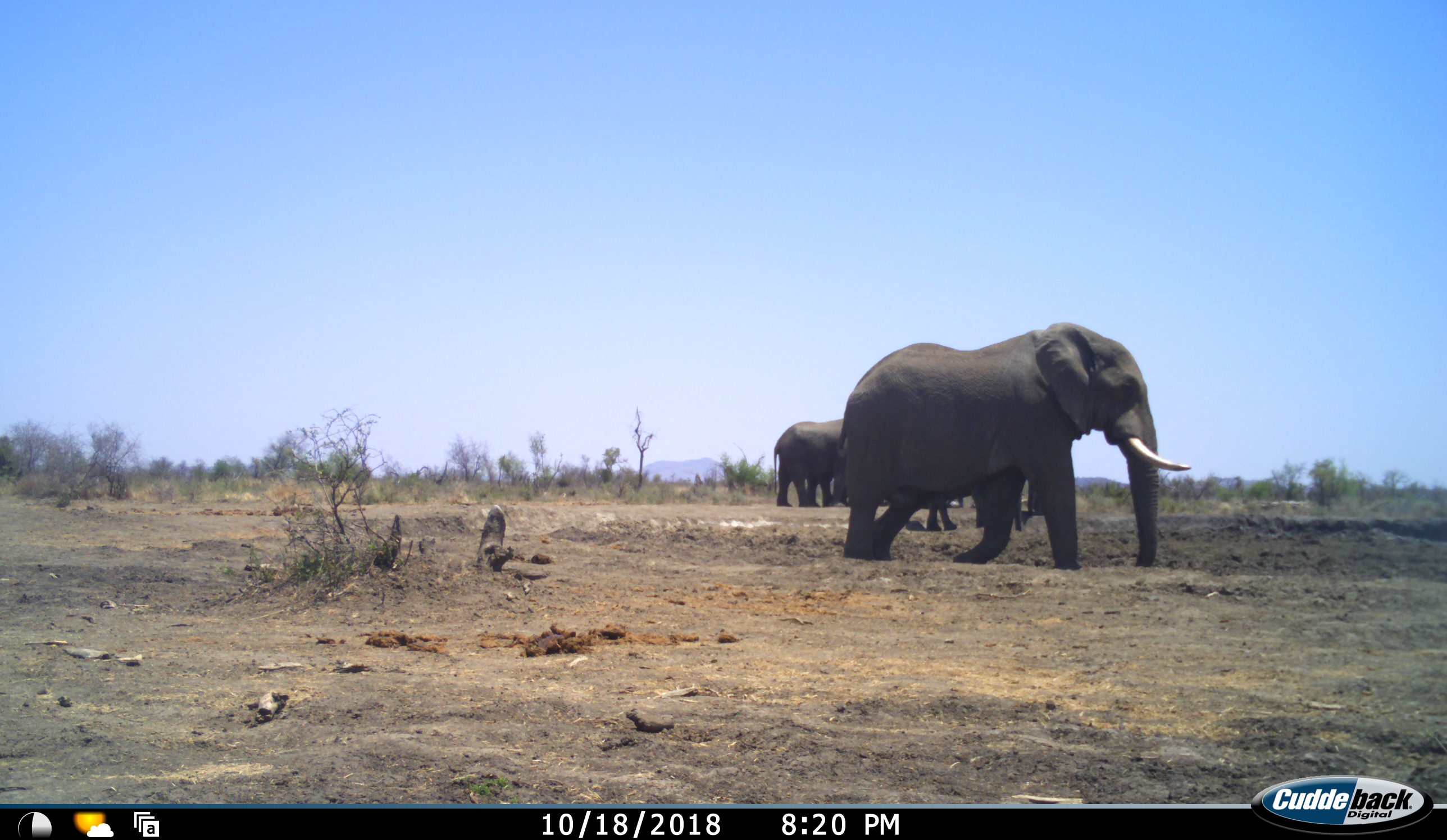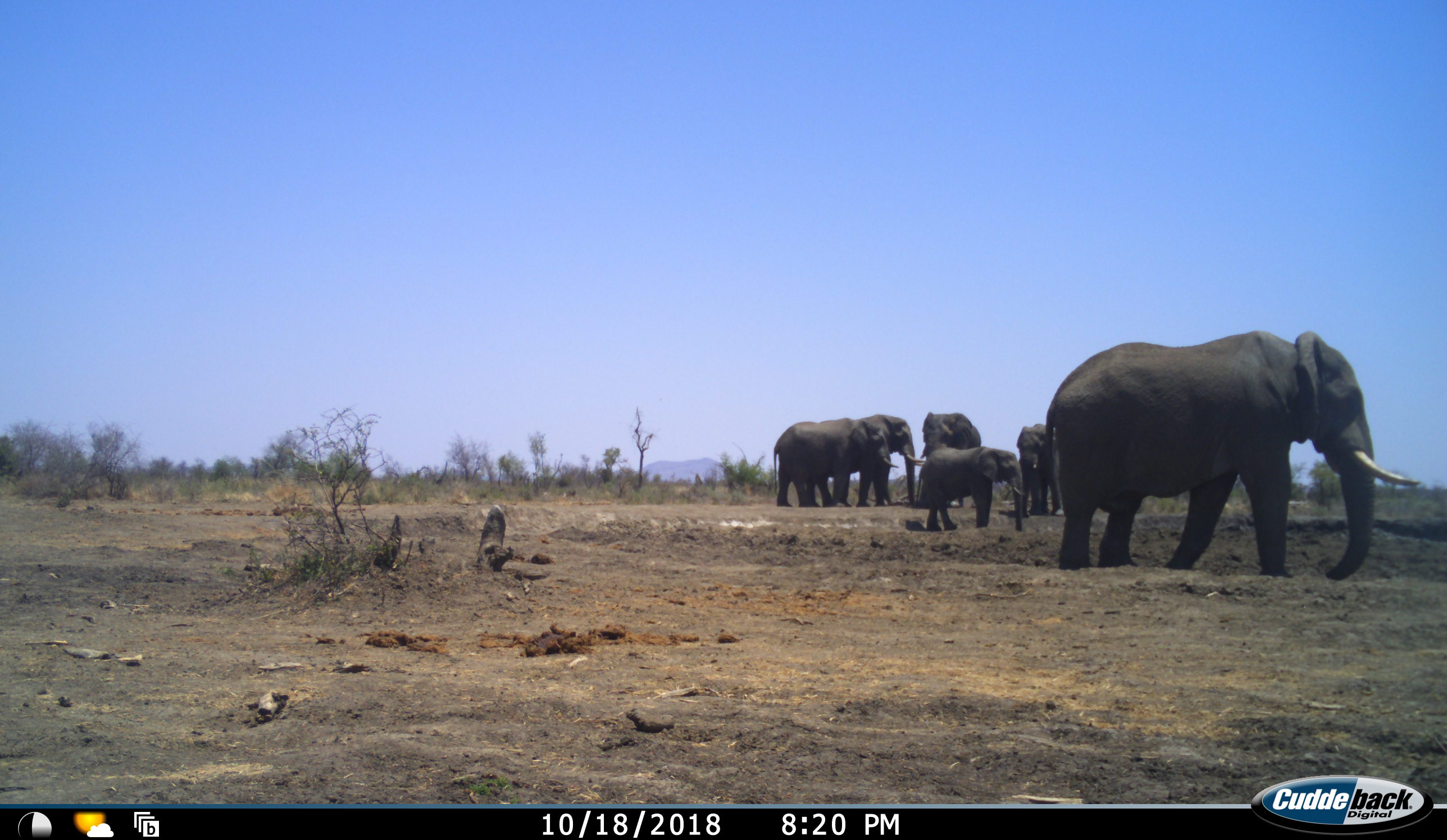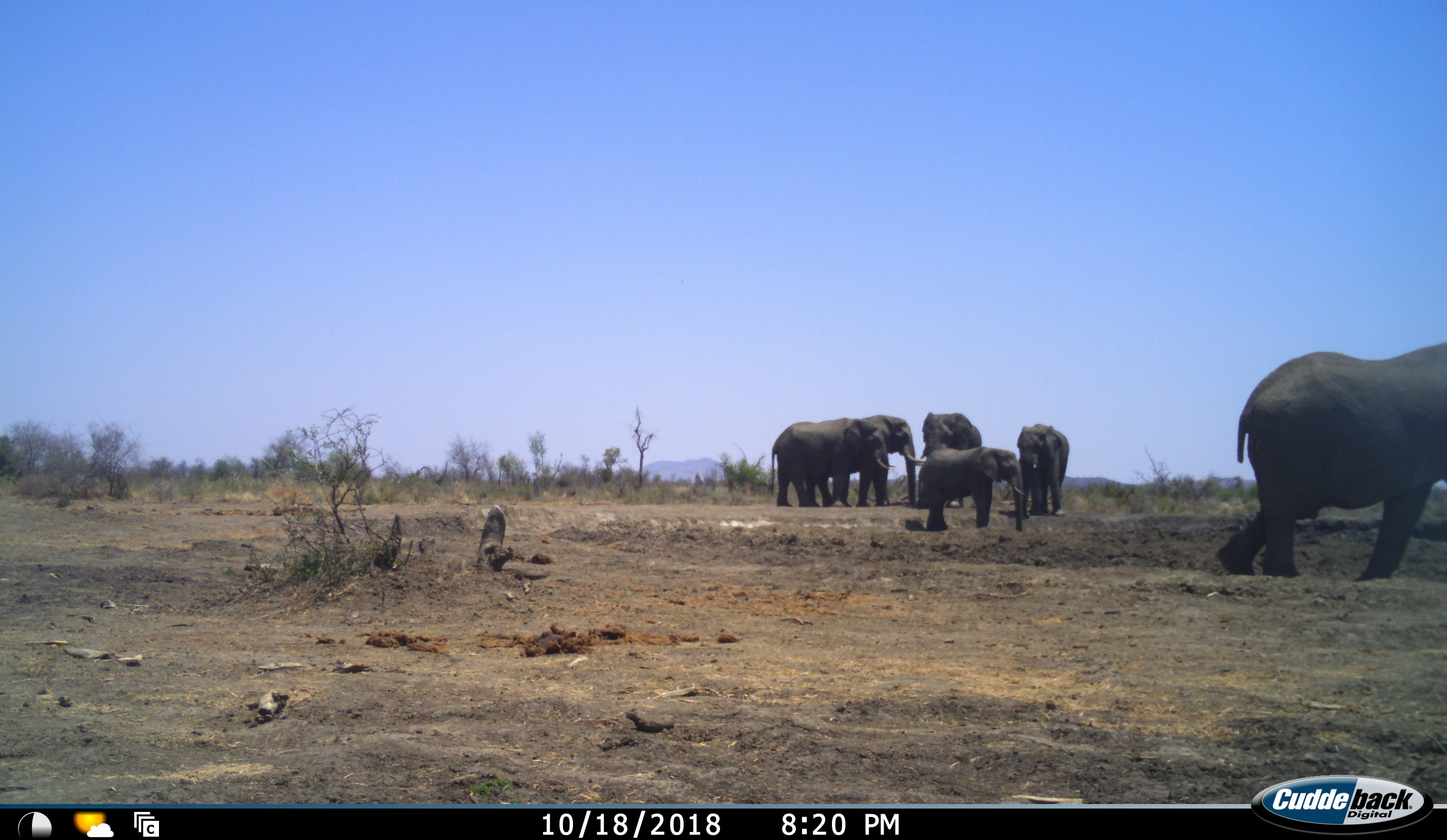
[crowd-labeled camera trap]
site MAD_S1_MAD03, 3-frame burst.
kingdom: Animalia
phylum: Chordata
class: Mammalia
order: Proboscidea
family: Elephantidae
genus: Loxodonta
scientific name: Loxodonta africana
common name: african bush elephant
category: elephant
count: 6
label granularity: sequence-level